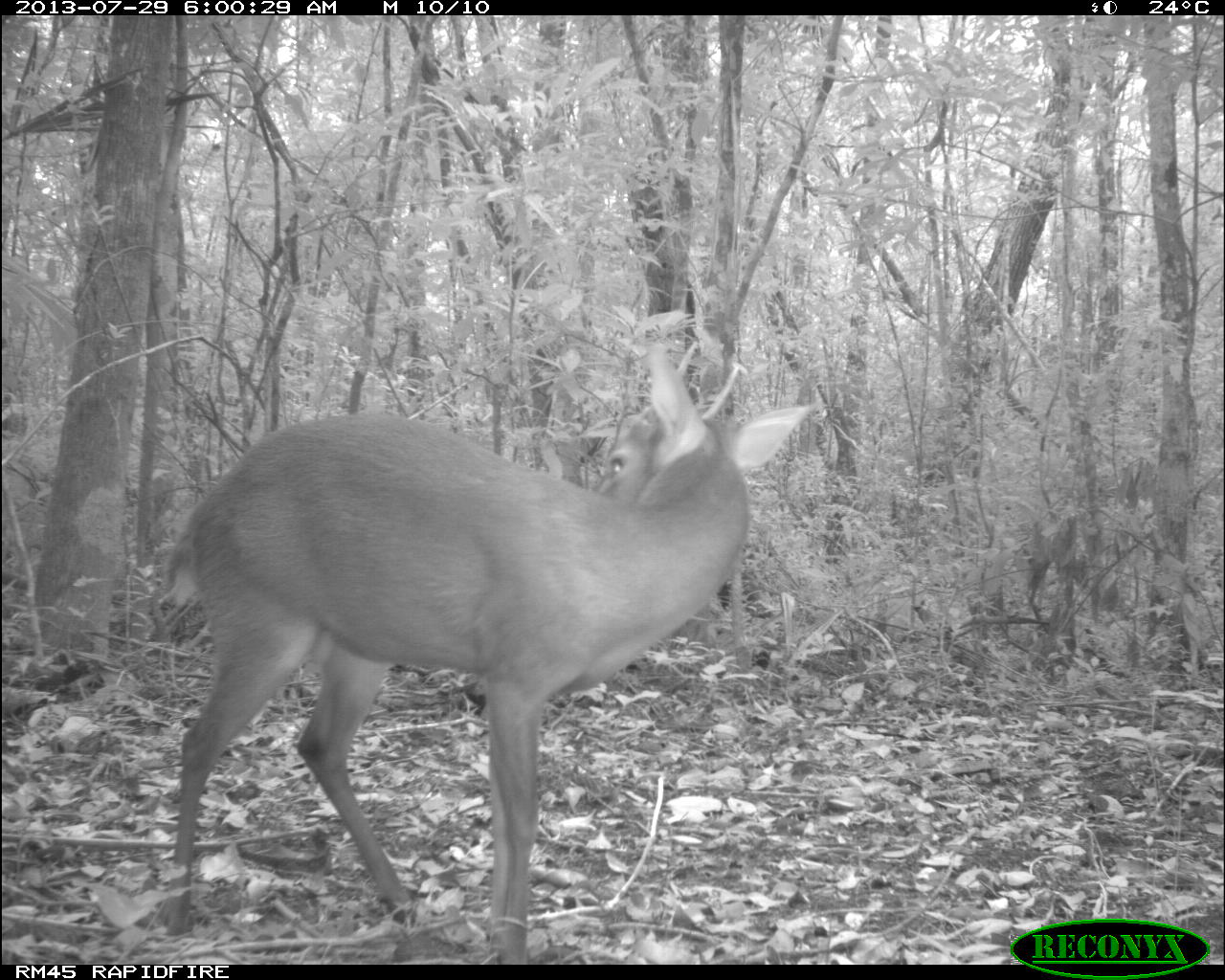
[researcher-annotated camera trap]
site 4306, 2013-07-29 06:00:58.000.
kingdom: Animalia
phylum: Chordata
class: Mammalia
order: Artiodactyla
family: Cervidae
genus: Mazama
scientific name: Mazama temama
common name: central american red brocket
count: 1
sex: male